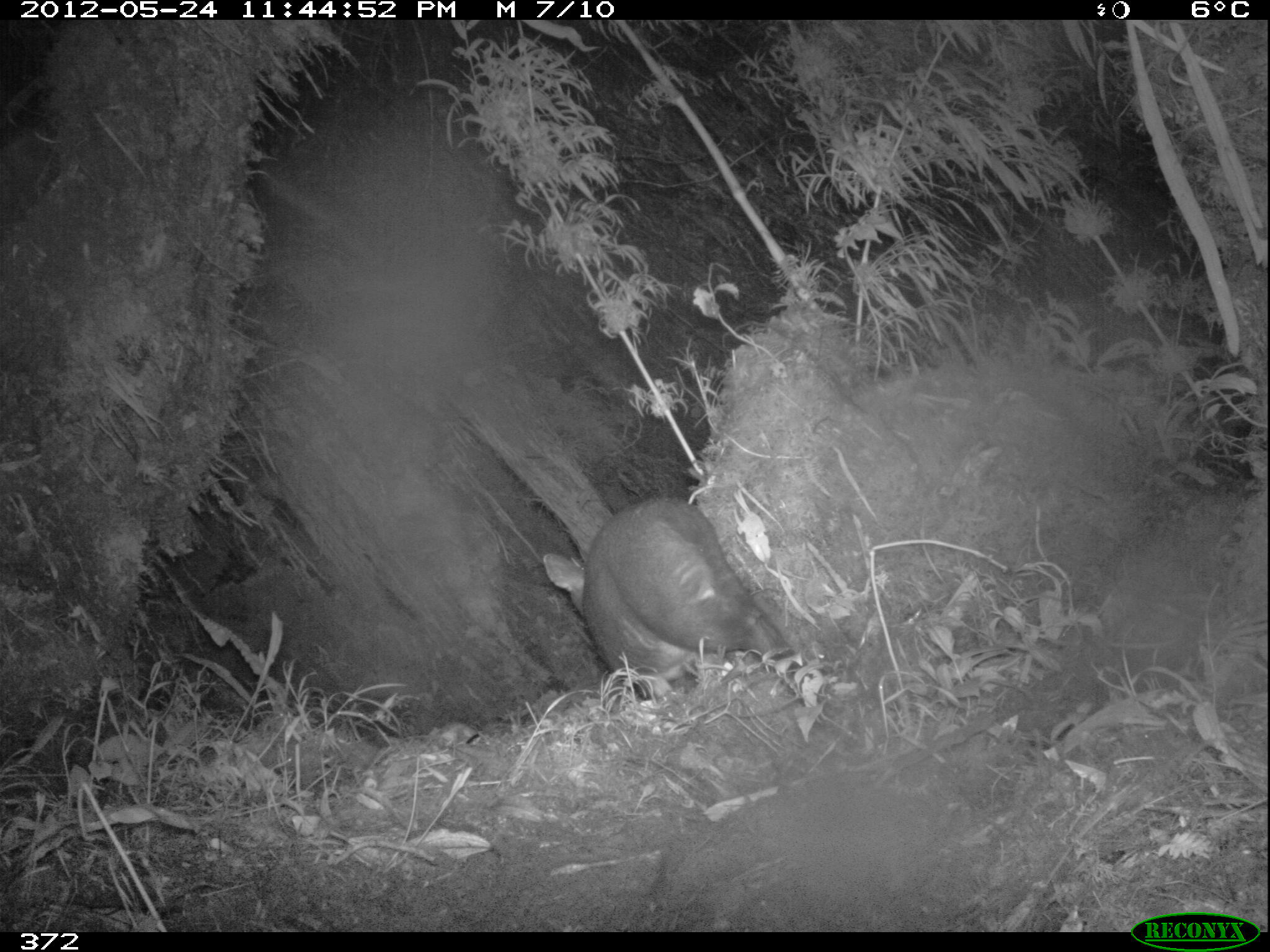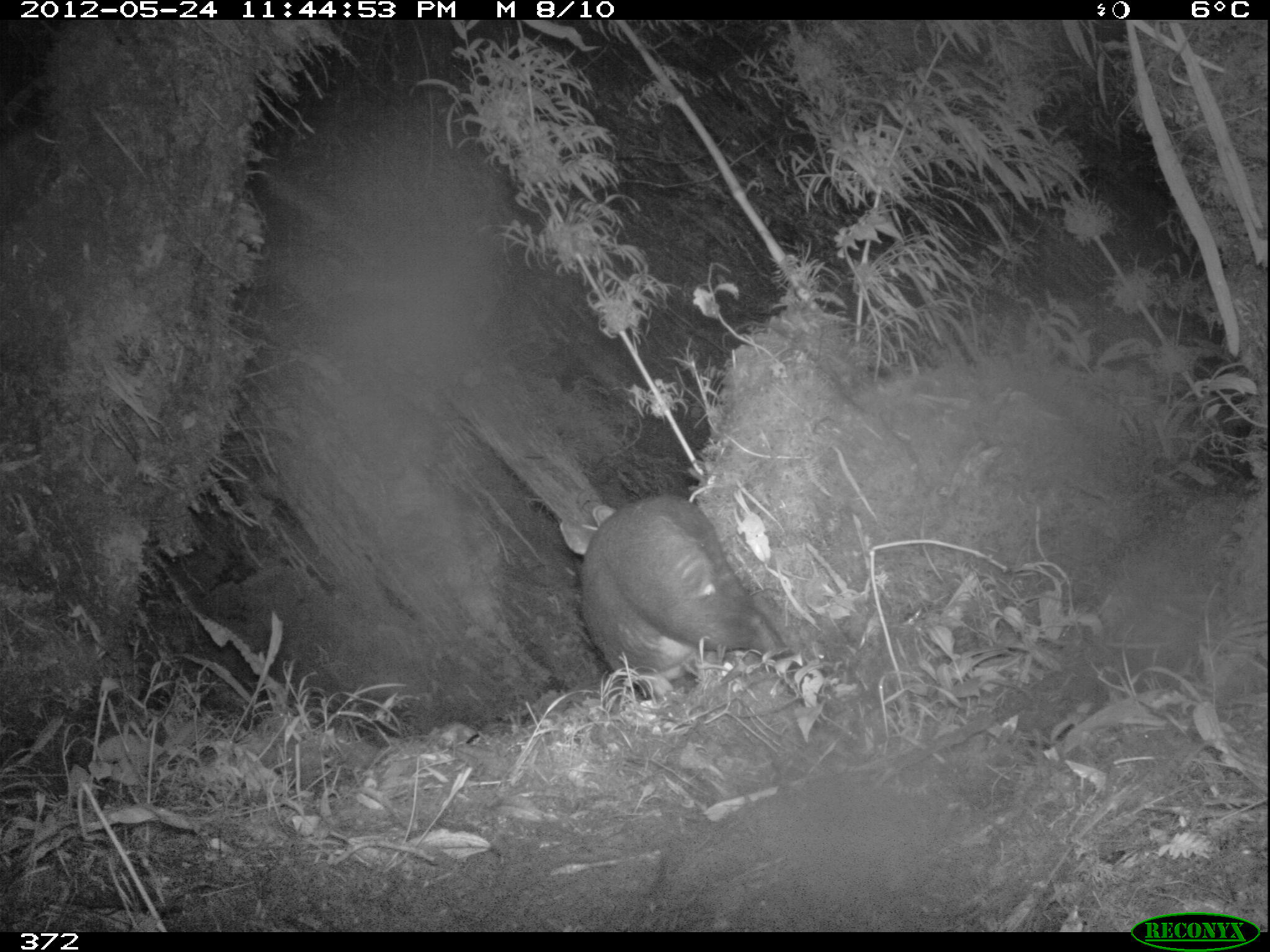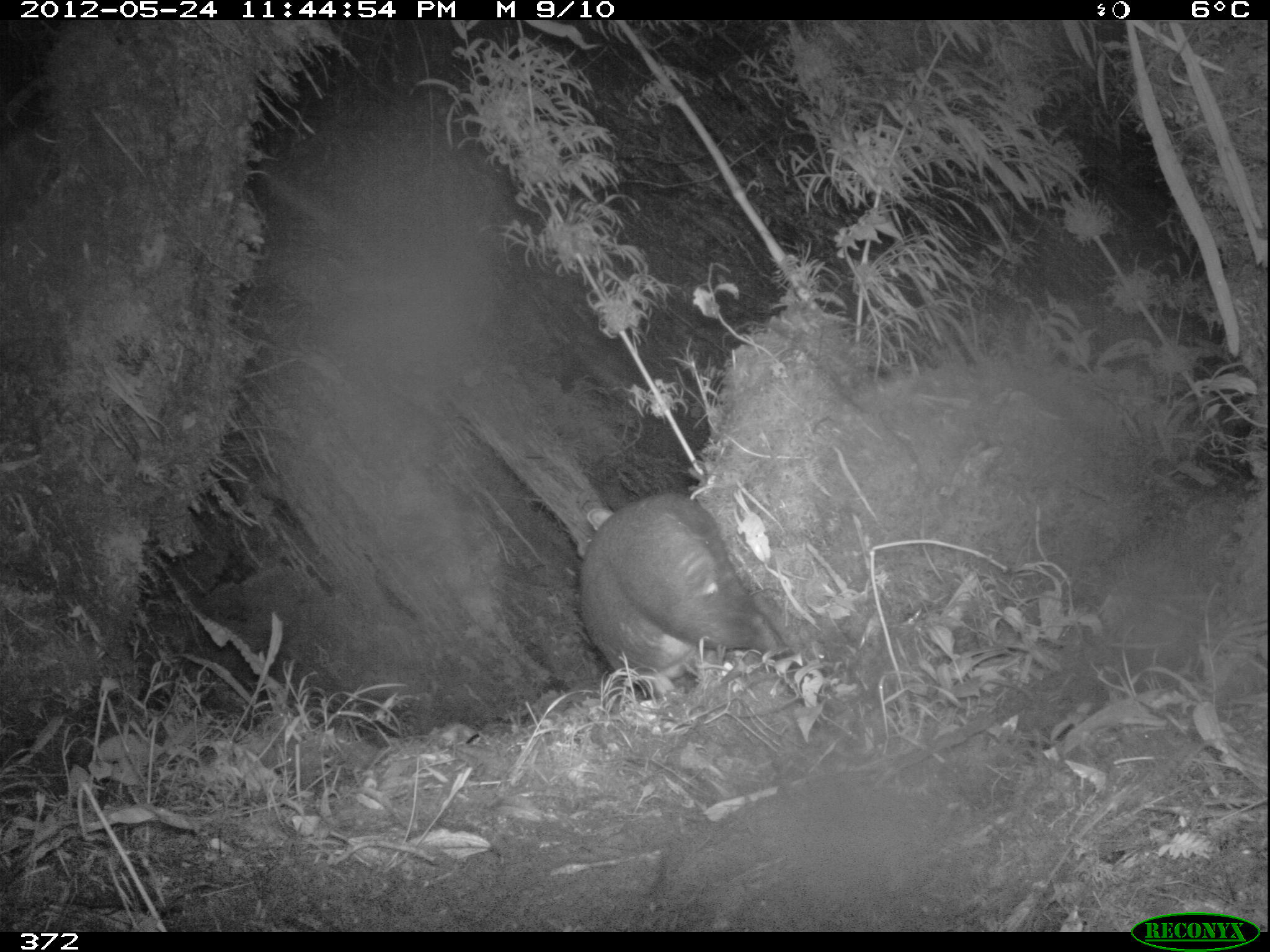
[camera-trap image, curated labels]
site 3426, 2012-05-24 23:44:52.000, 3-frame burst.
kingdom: Animalia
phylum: Chordata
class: Mammalia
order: Artiodactyla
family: Cervidae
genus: Mazama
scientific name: Mazama chunyi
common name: dwarf brocket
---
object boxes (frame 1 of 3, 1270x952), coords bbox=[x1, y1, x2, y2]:
mazama chunyi: bbox=[543, 496, 812, 700]